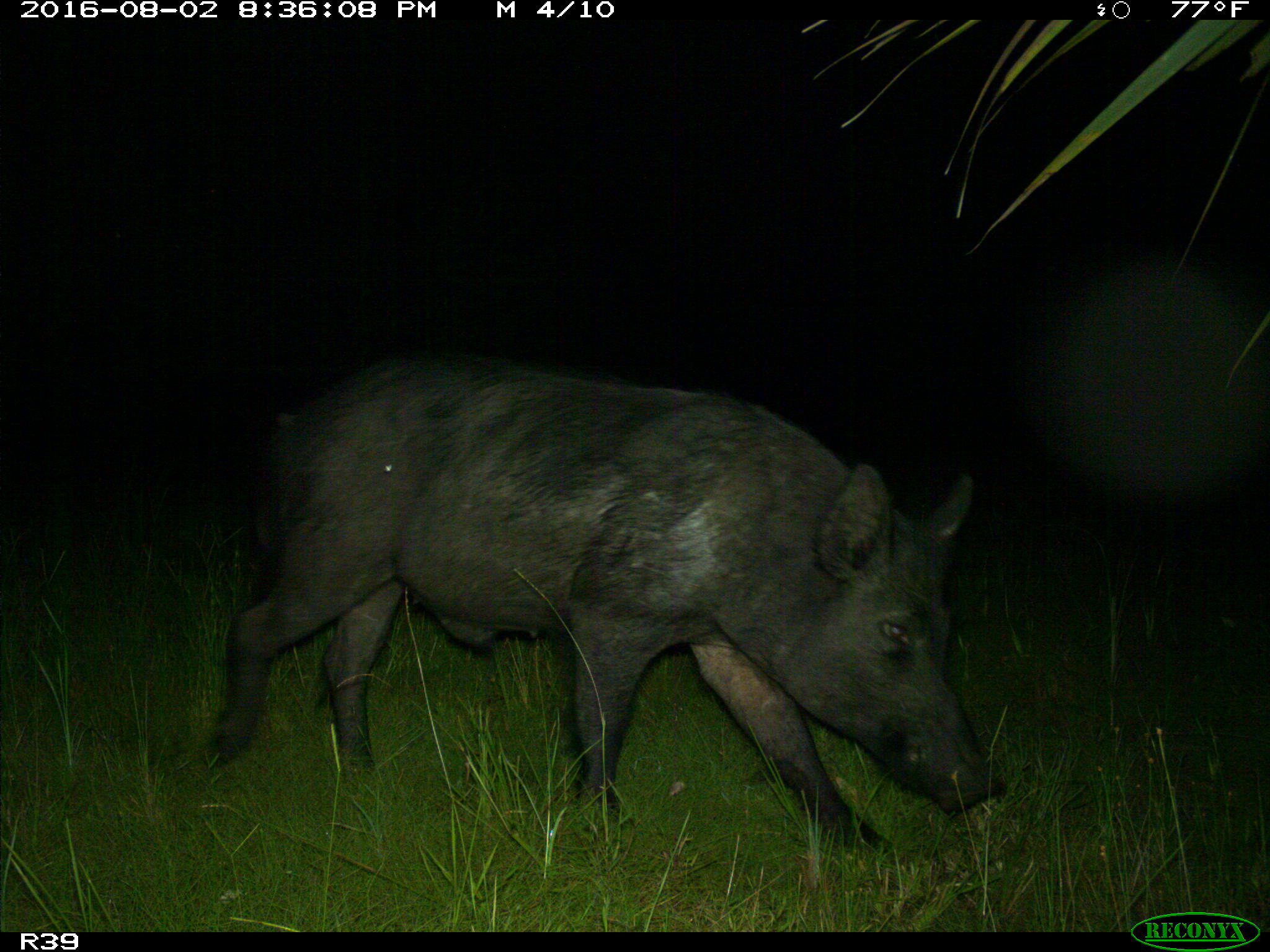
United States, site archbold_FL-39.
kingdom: Animalia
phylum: Chordata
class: Mammalia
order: Artiodactyla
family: Suidae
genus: Sus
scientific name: Sus scrofa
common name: wild boar